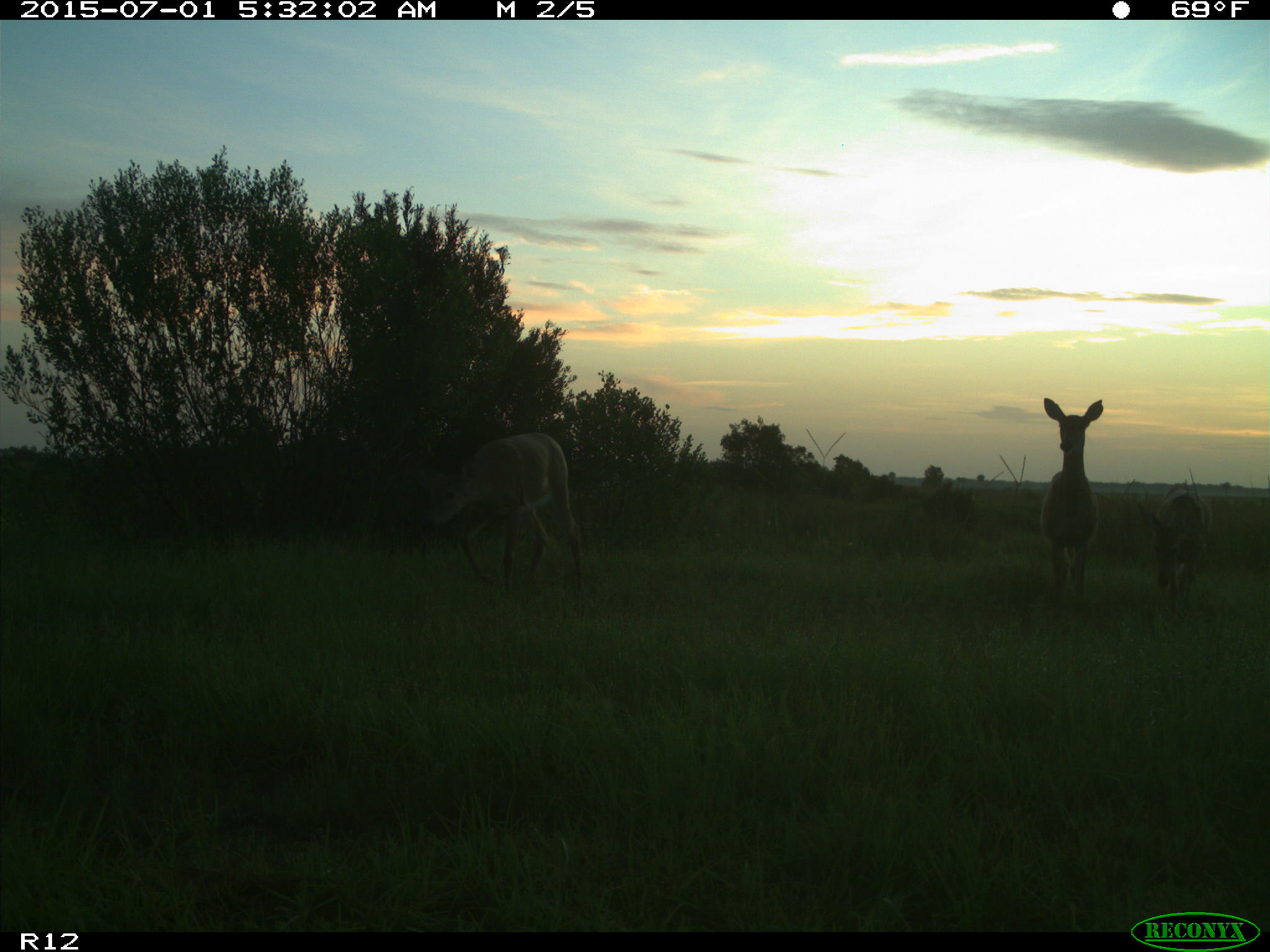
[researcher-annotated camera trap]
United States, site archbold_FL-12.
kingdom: Animalia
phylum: Chordata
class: Mammalia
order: Artiodactyla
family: Cervidae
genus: Odocoileus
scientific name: Odocoileus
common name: deer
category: unidentified deer